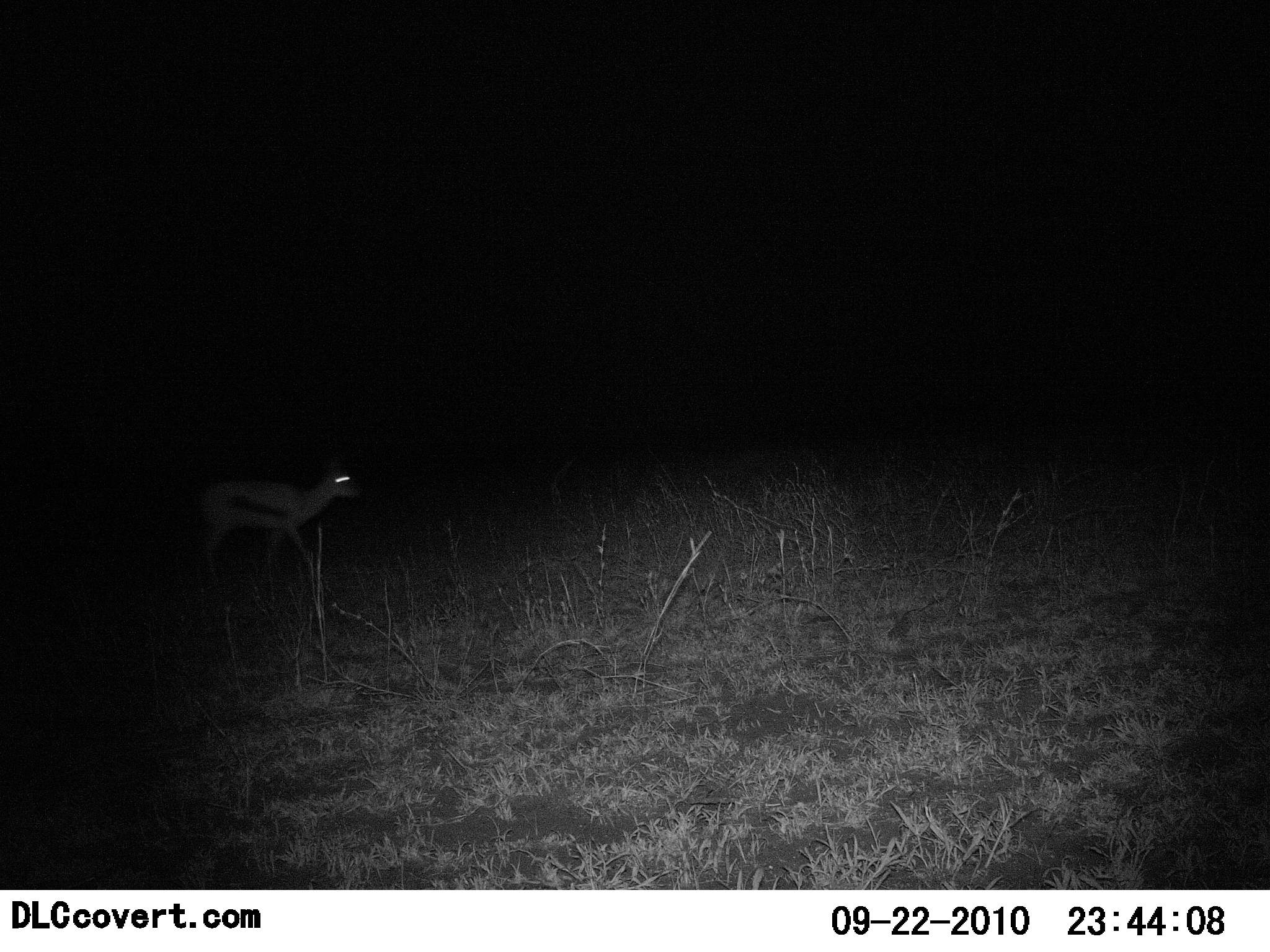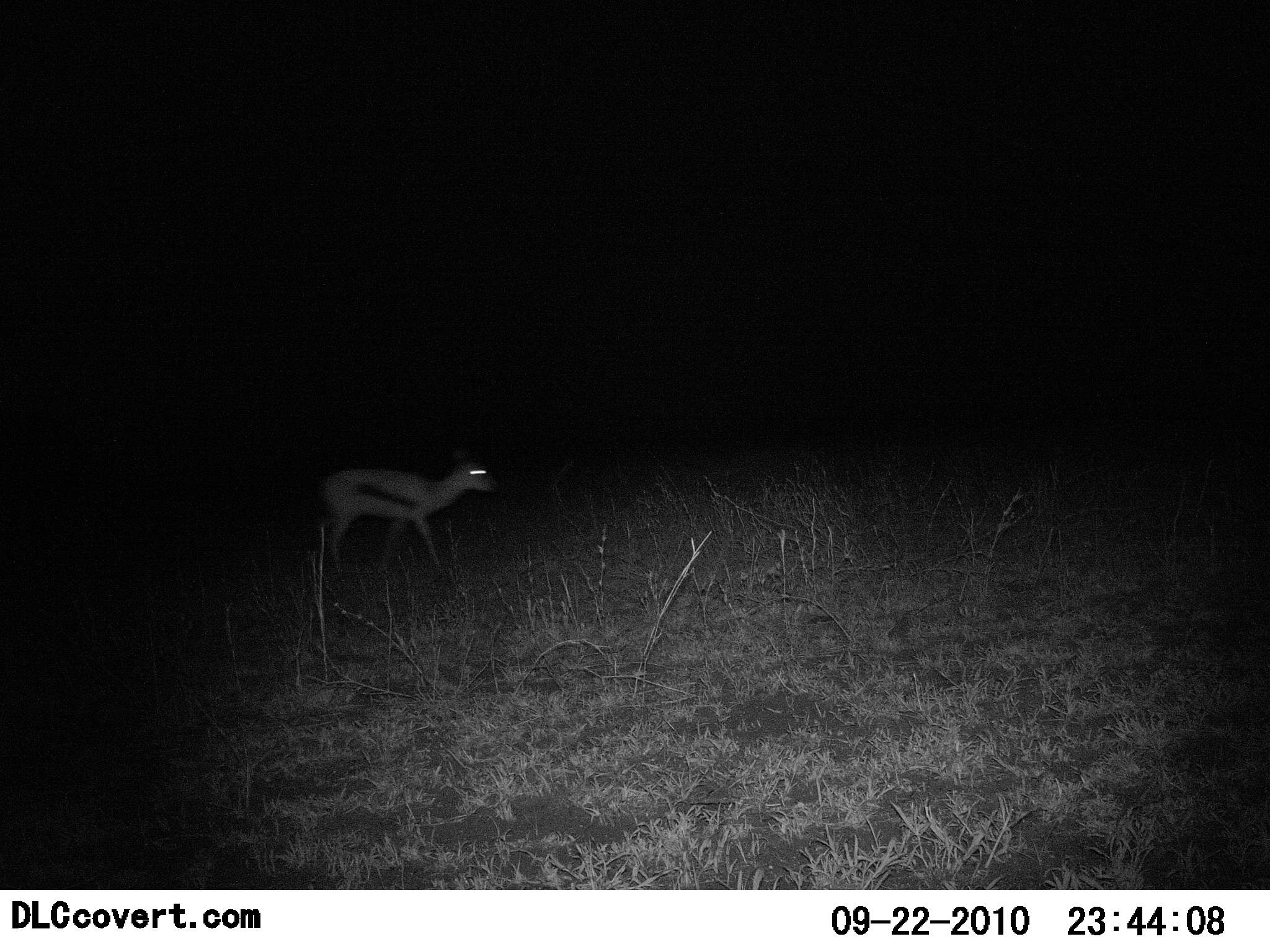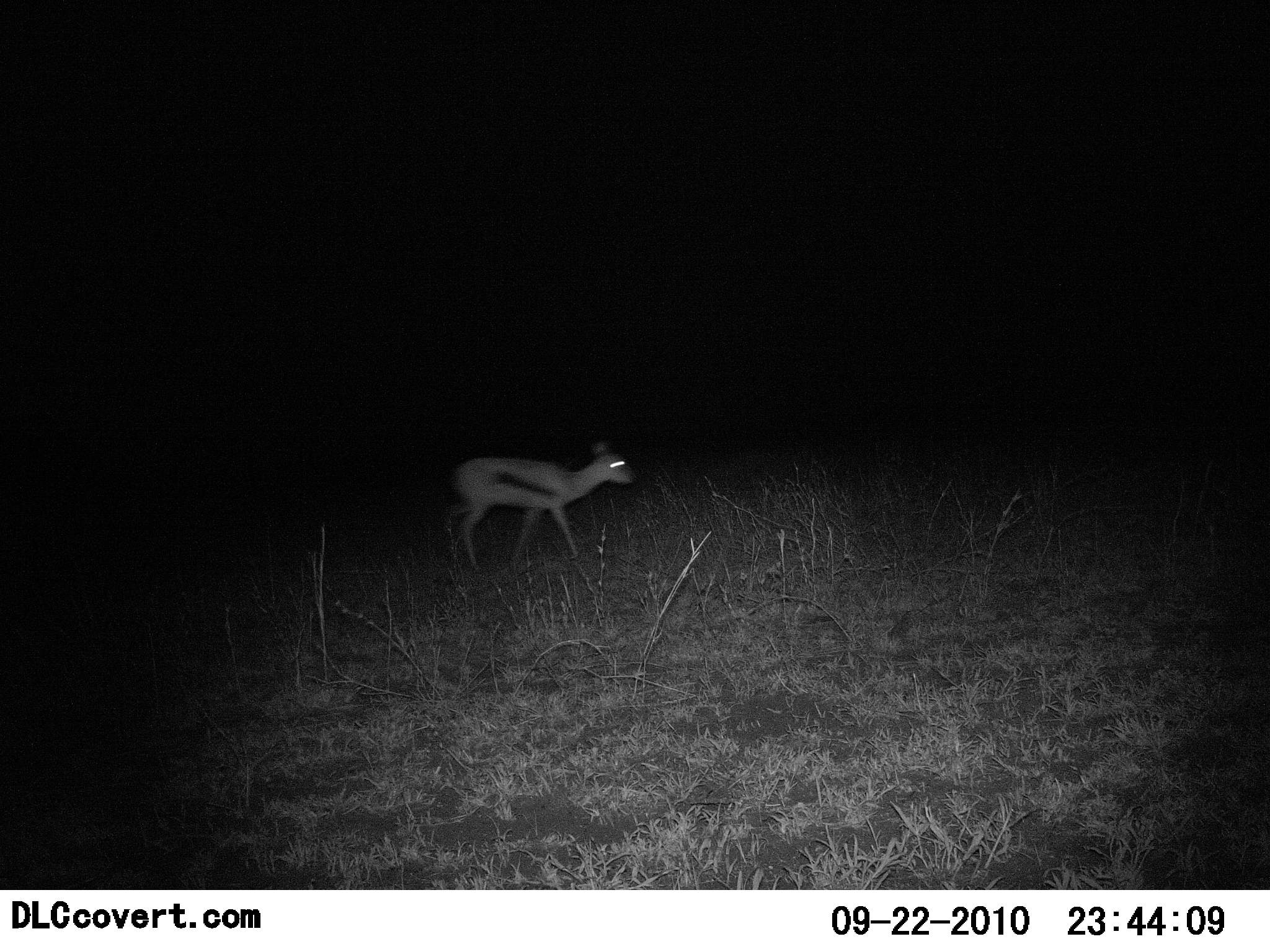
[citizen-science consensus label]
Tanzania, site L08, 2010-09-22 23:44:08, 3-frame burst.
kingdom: Animalia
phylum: Chordata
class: Mammalia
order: Artiodactyla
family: Bovidae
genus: Eudorcas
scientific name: Eudorcas thomsonii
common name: thomson's gazelle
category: gazellethomsons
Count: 1.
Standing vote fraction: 5%.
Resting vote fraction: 0%.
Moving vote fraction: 95%.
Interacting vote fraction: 0%.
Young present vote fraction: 0%.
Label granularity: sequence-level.